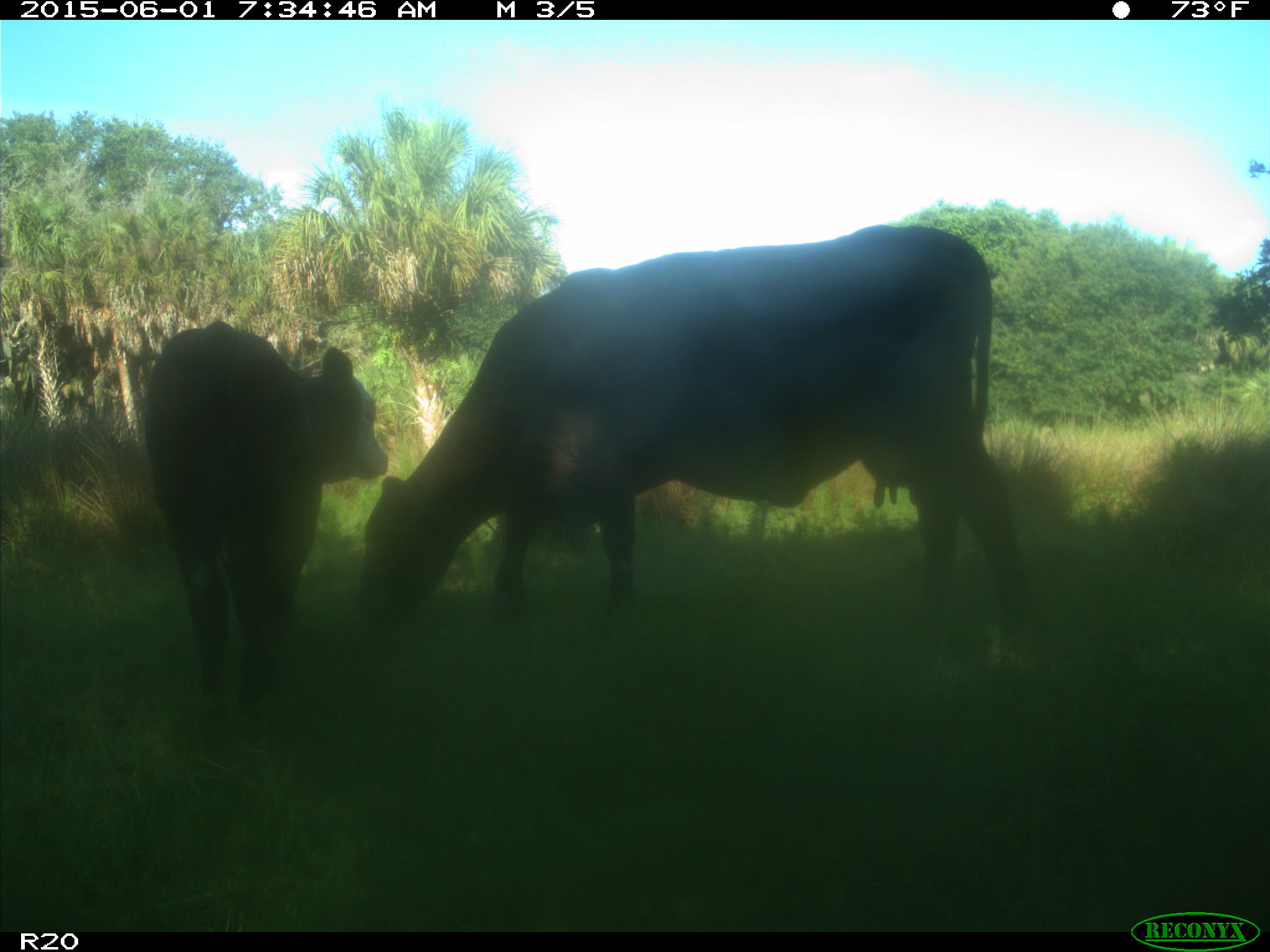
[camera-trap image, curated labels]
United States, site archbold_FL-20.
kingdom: Animalia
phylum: Chordata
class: Mammalia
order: Artiodactyla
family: Bovidae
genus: Bos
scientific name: Bos taurus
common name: domestic cow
Bos taurus (domestic cow).